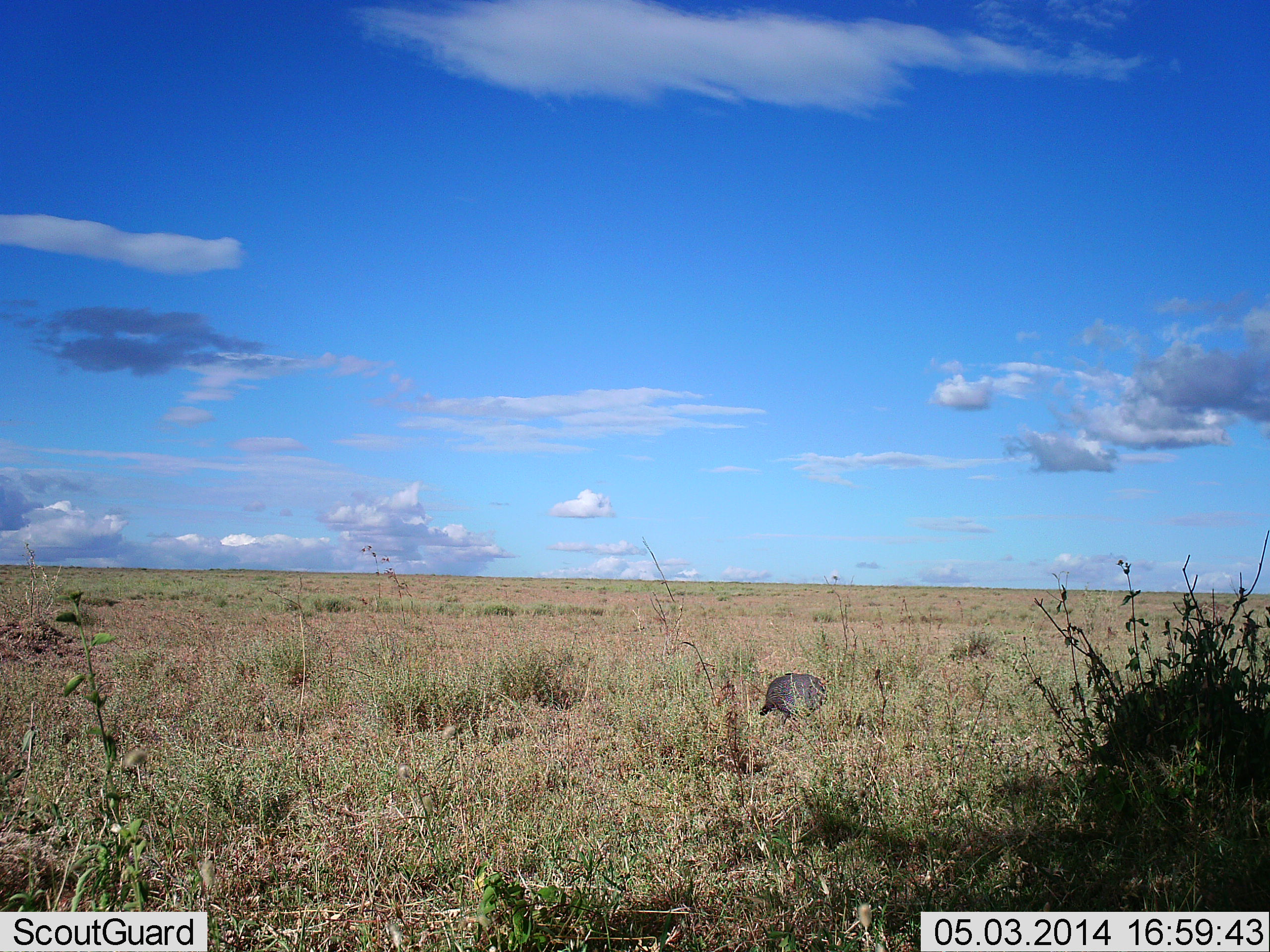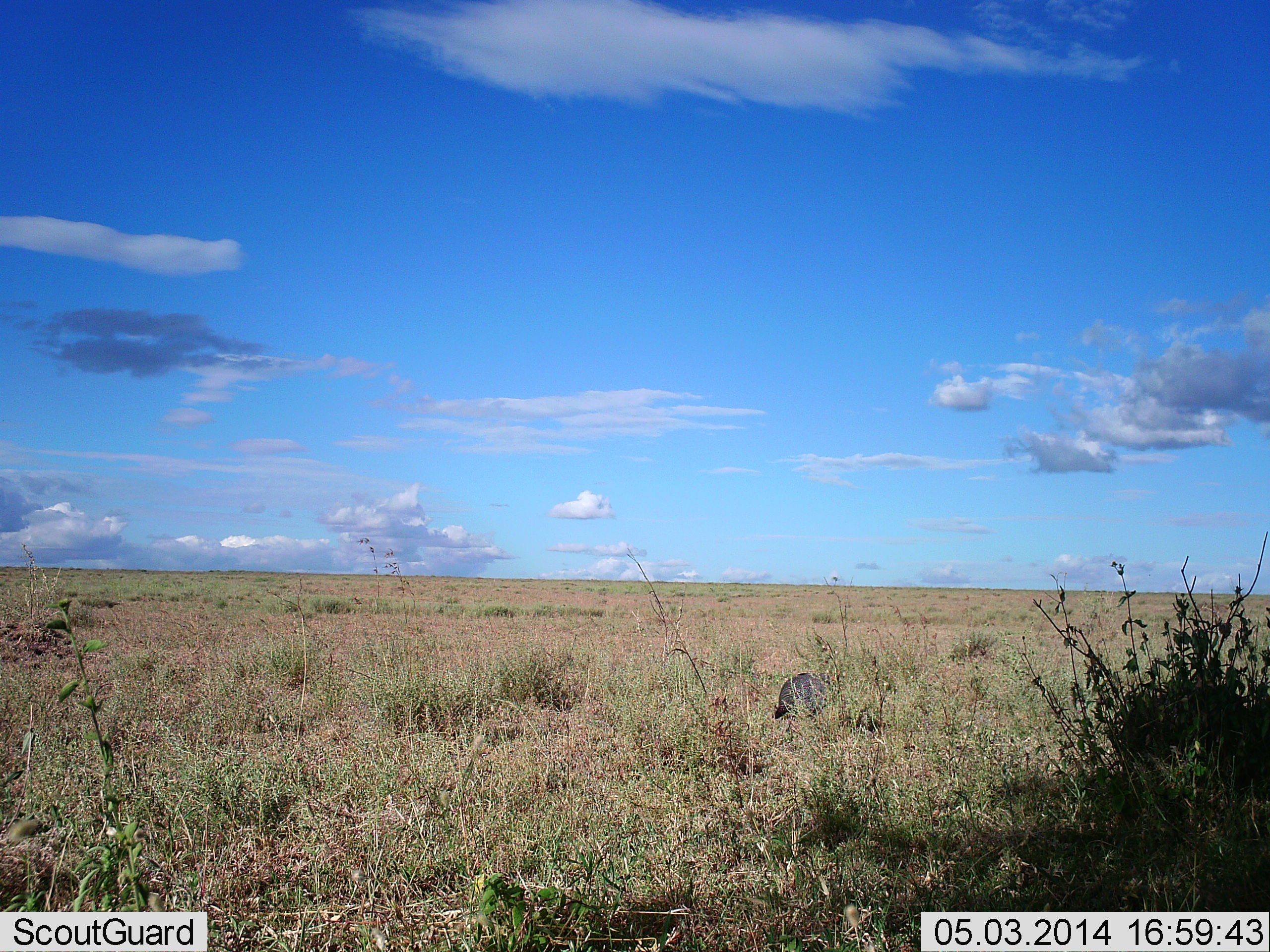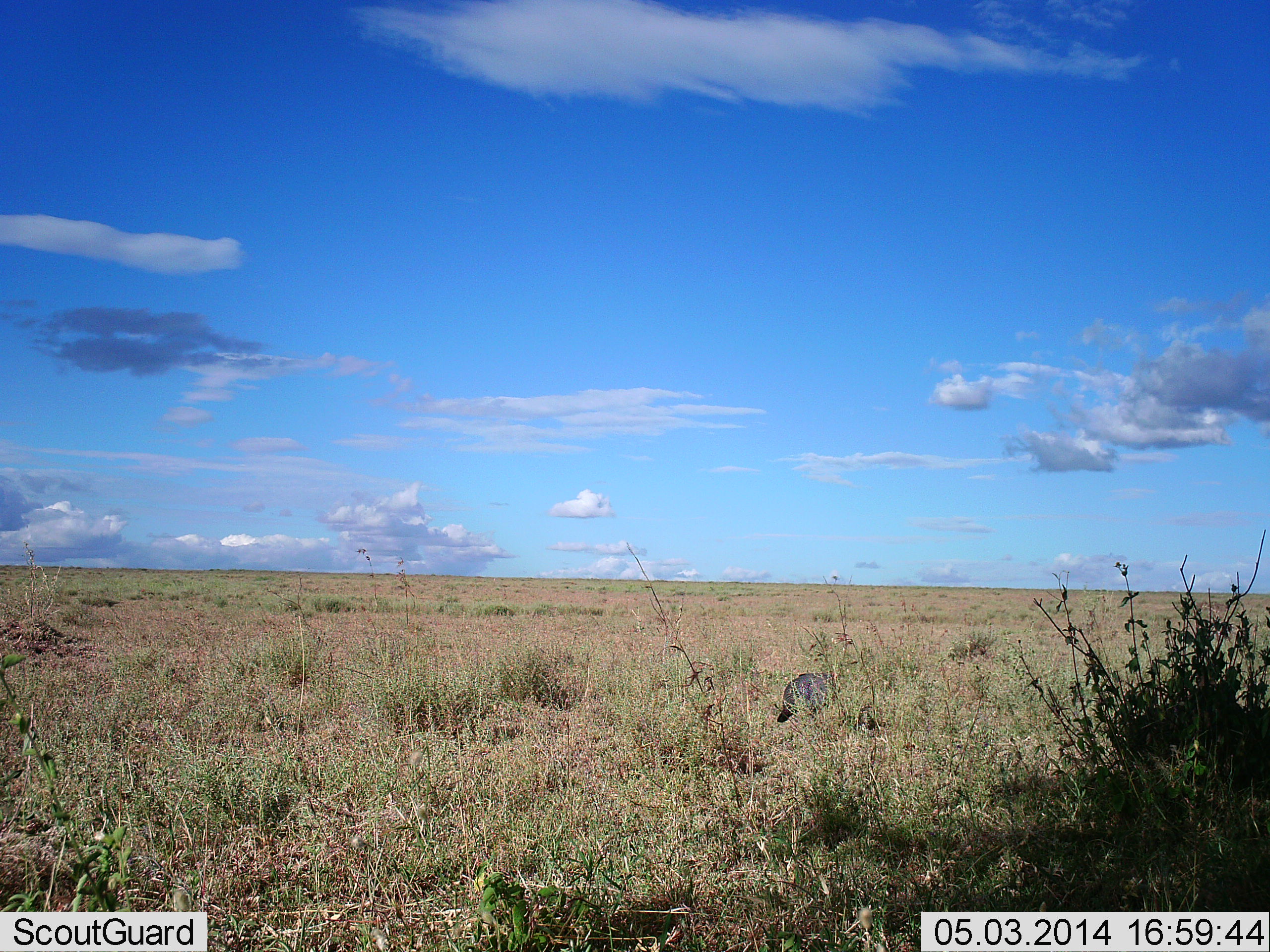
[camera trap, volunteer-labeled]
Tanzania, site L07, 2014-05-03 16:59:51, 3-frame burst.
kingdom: Animalia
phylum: Chordata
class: Aves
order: Galliformes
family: Numididae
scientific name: Numididae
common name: guinea fowl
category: guineafowl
Guineafowl (guinea fowl) (Numididae), count 1. Behavior (volunteer vote fractions): standing 40%, resting 0%, moving 50%, interacting 0%. Young present (vote fraction): 0%. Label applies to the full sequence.